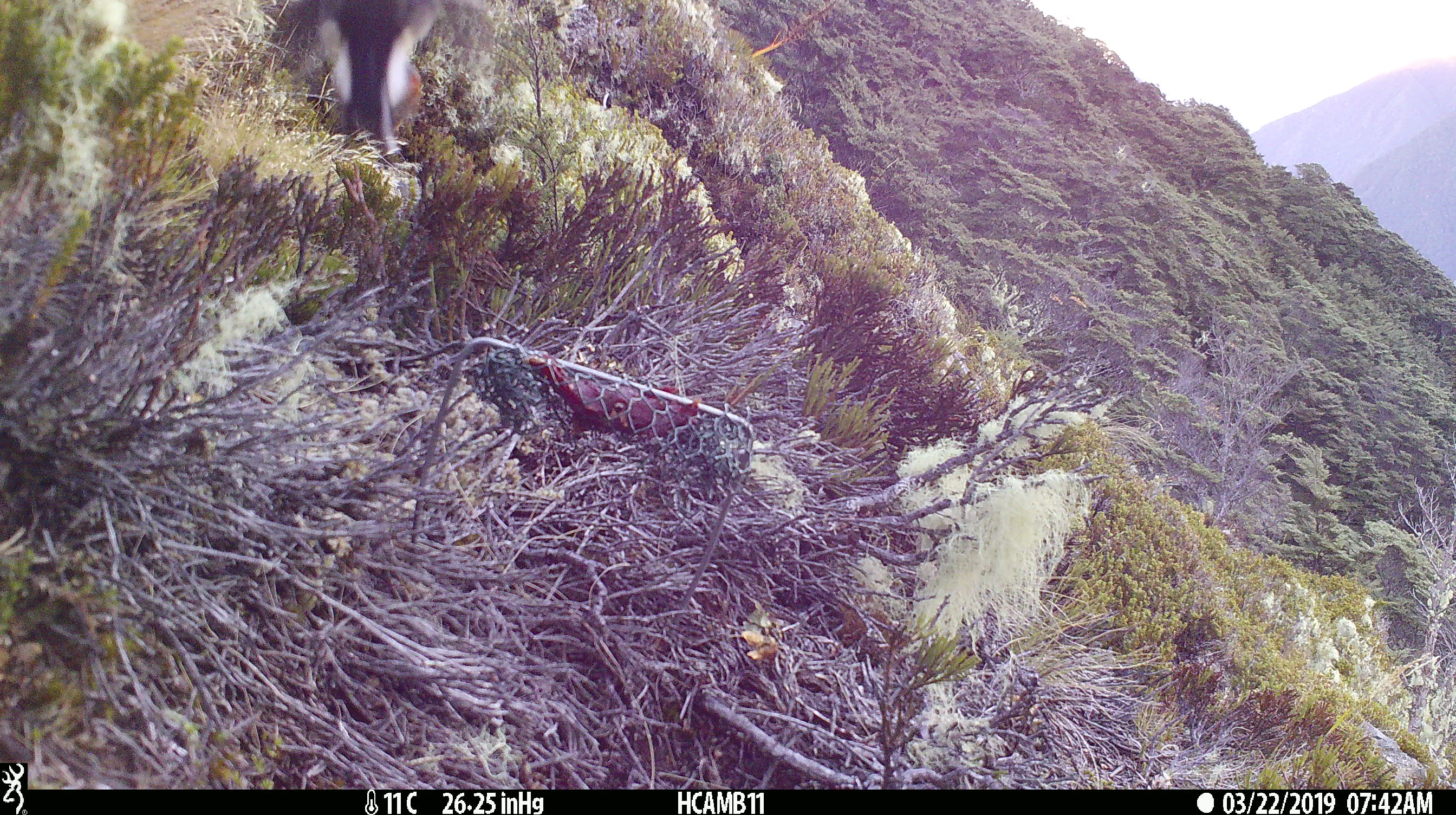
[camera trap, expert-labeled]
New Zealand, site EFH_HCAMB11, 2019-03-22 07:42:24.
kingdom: Animalia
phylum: Chordata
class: Aves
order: Passeriformes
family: Petroicidae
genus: Petroica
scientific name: Petroica macrocephala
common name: tomtit